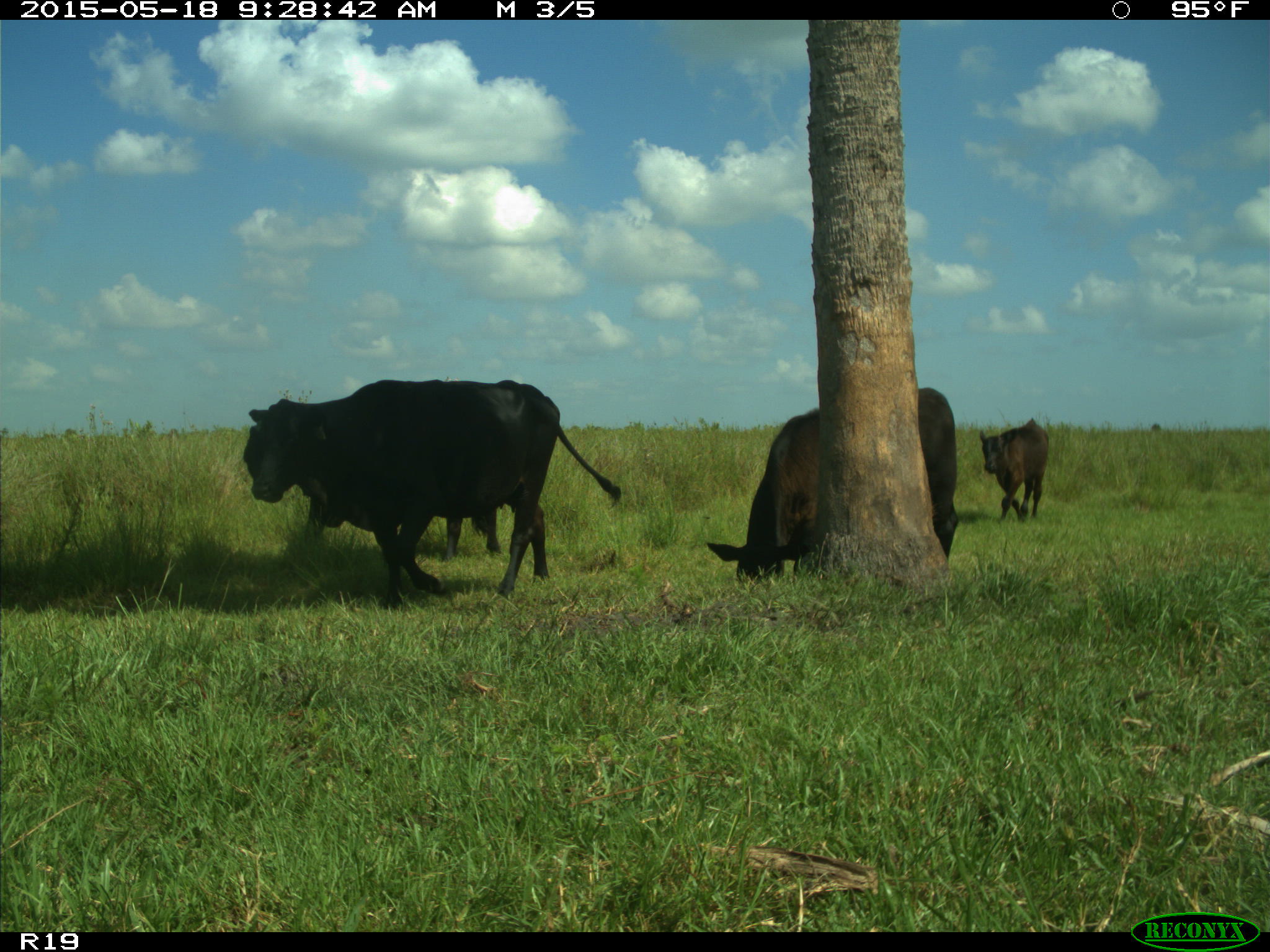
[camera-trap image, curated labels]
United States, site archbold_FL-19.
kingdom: Animalia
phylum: Chordata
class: Mammalia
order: Artiodactyla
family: Bovidae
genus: Bos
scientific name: Bos taurus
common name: domestic cow